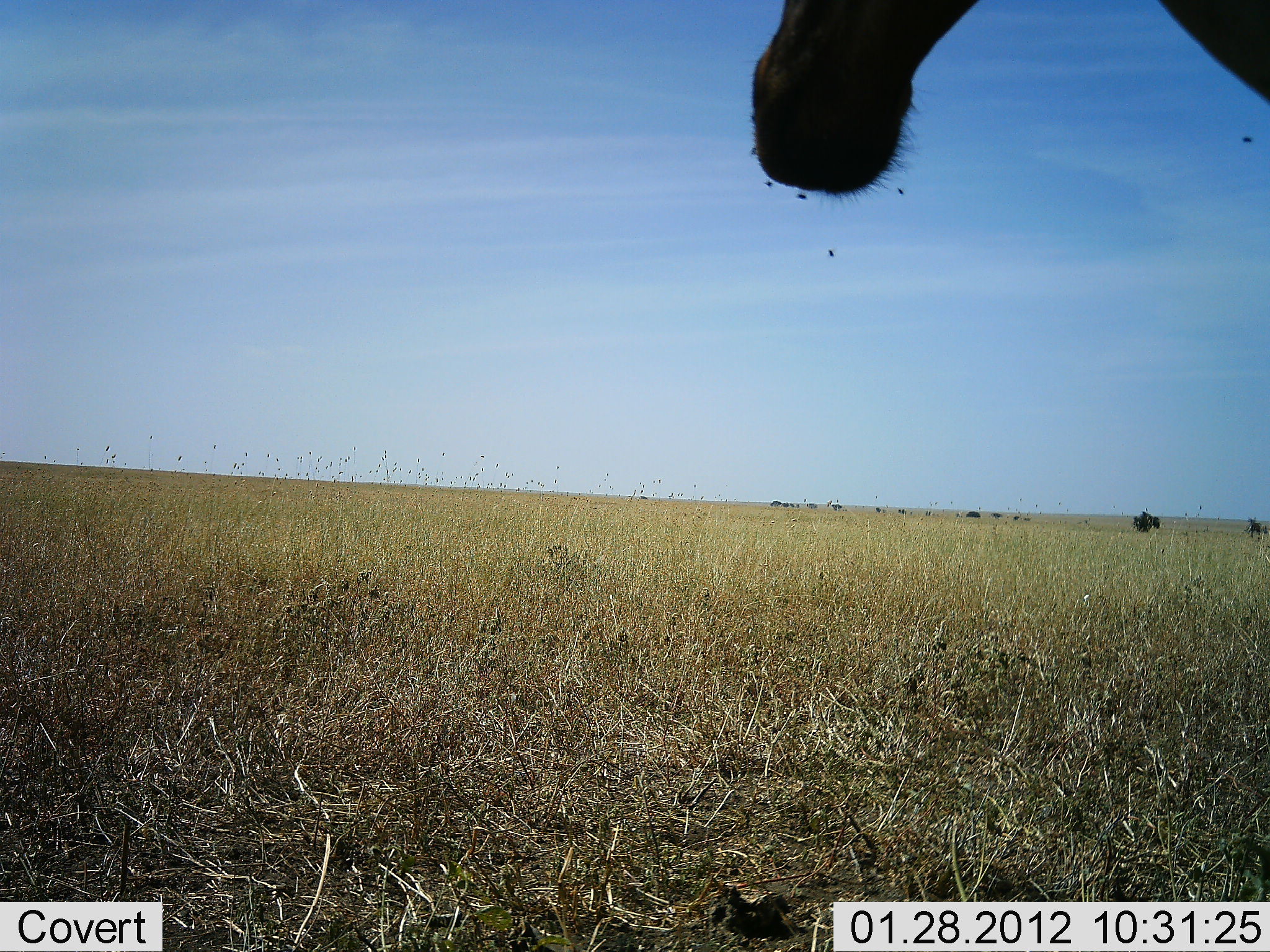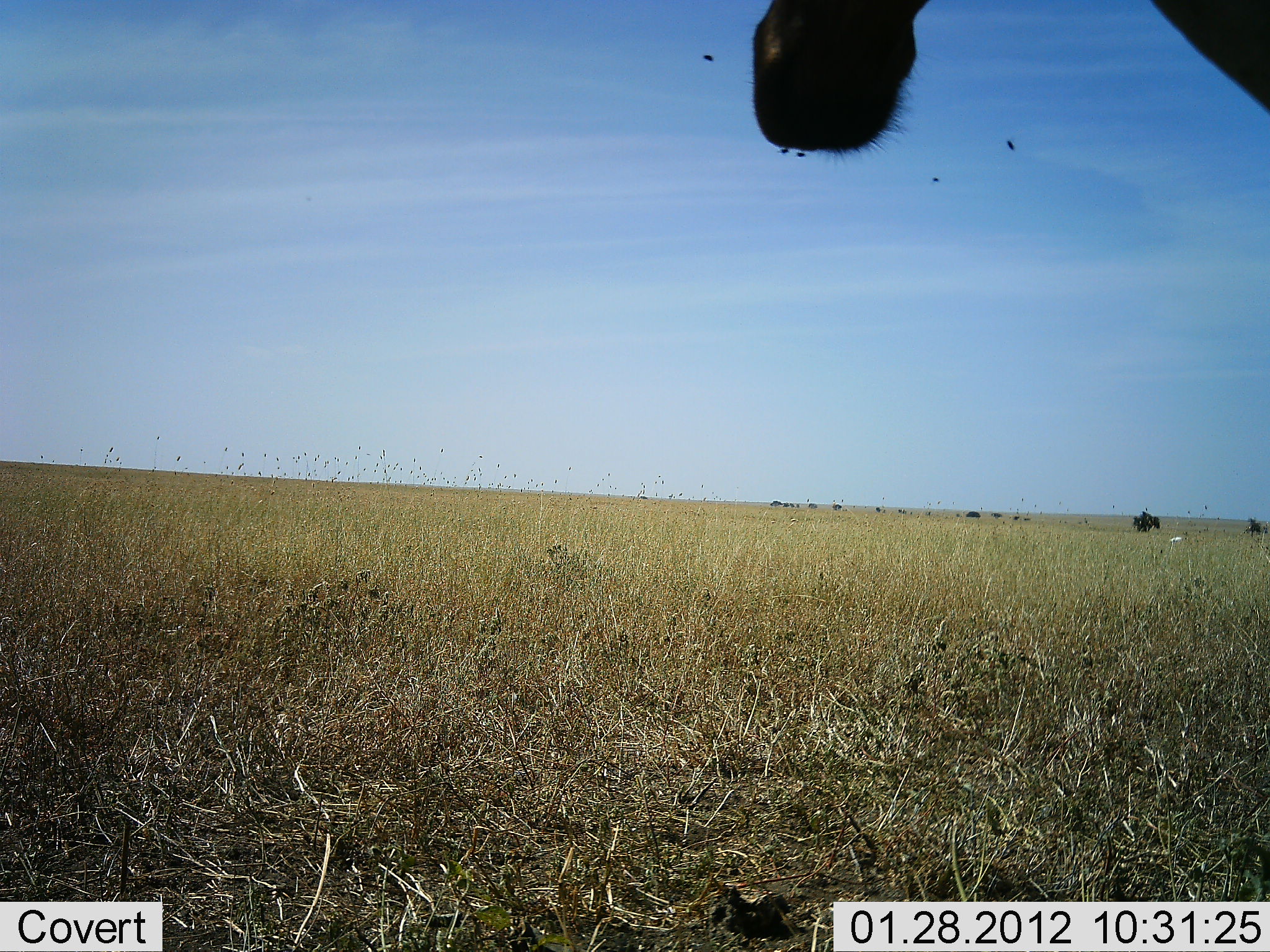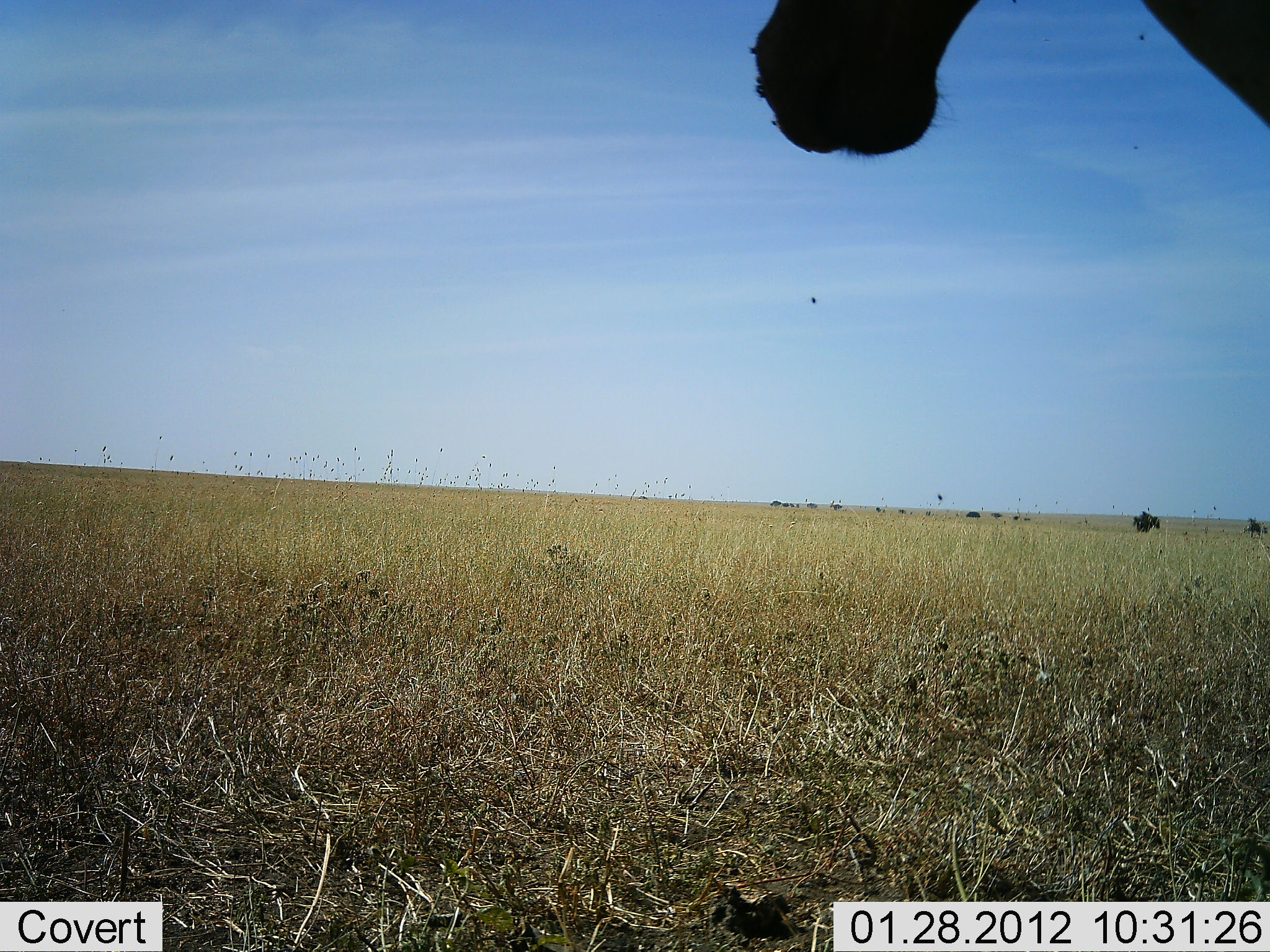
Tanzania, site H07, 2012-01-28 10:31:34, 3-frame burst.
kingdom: Animalia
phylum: Chordata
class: Mammalia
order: Artiodactyla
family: Bovidae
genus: Alcelaphus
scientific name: Alcelaphus buselaphus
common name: hartebeest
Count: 1.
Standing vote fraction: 100%.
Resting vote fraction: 0%.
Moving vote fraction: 0%.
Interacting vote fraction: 0%.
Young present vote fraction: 0%.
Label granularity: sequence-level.